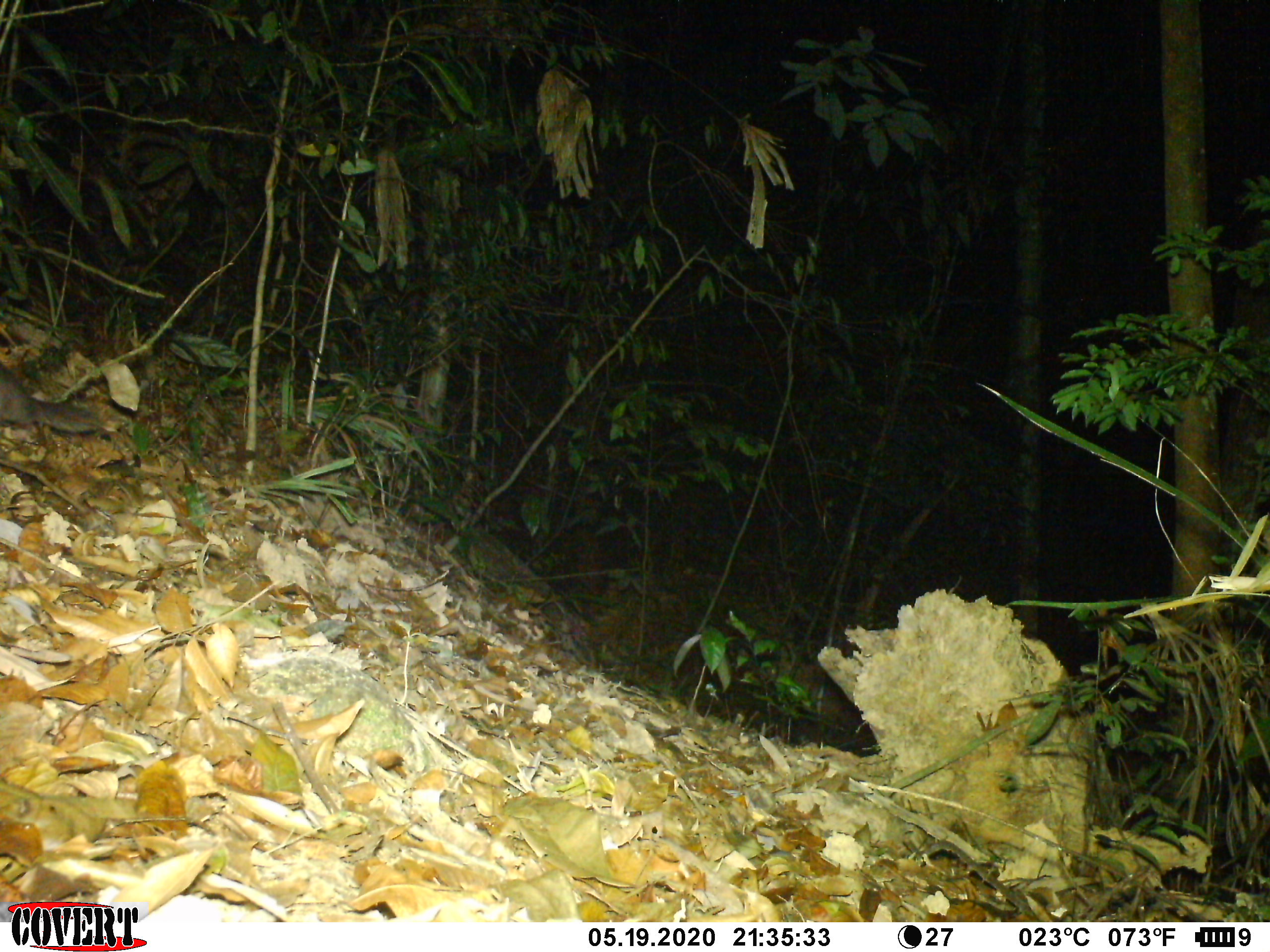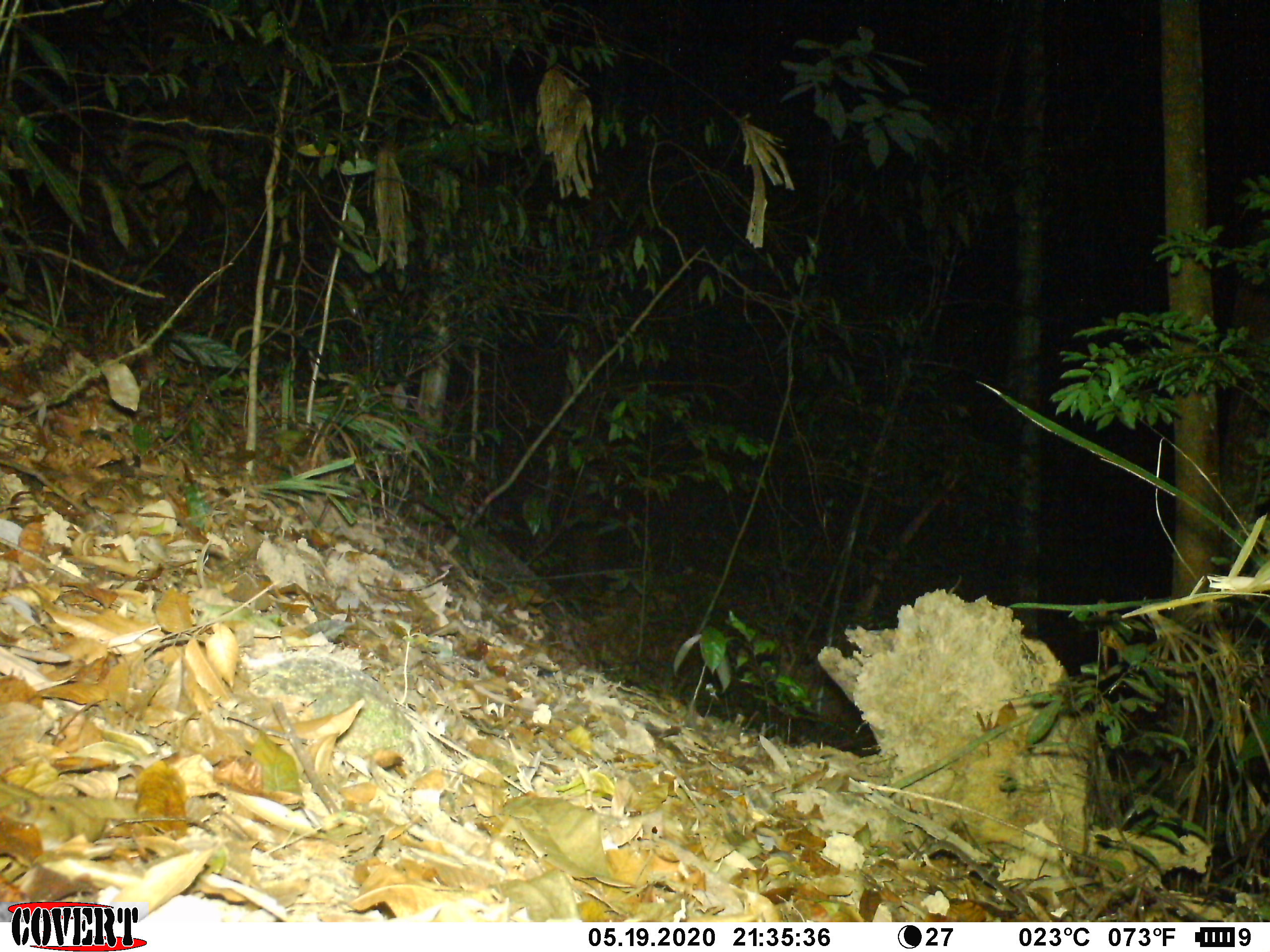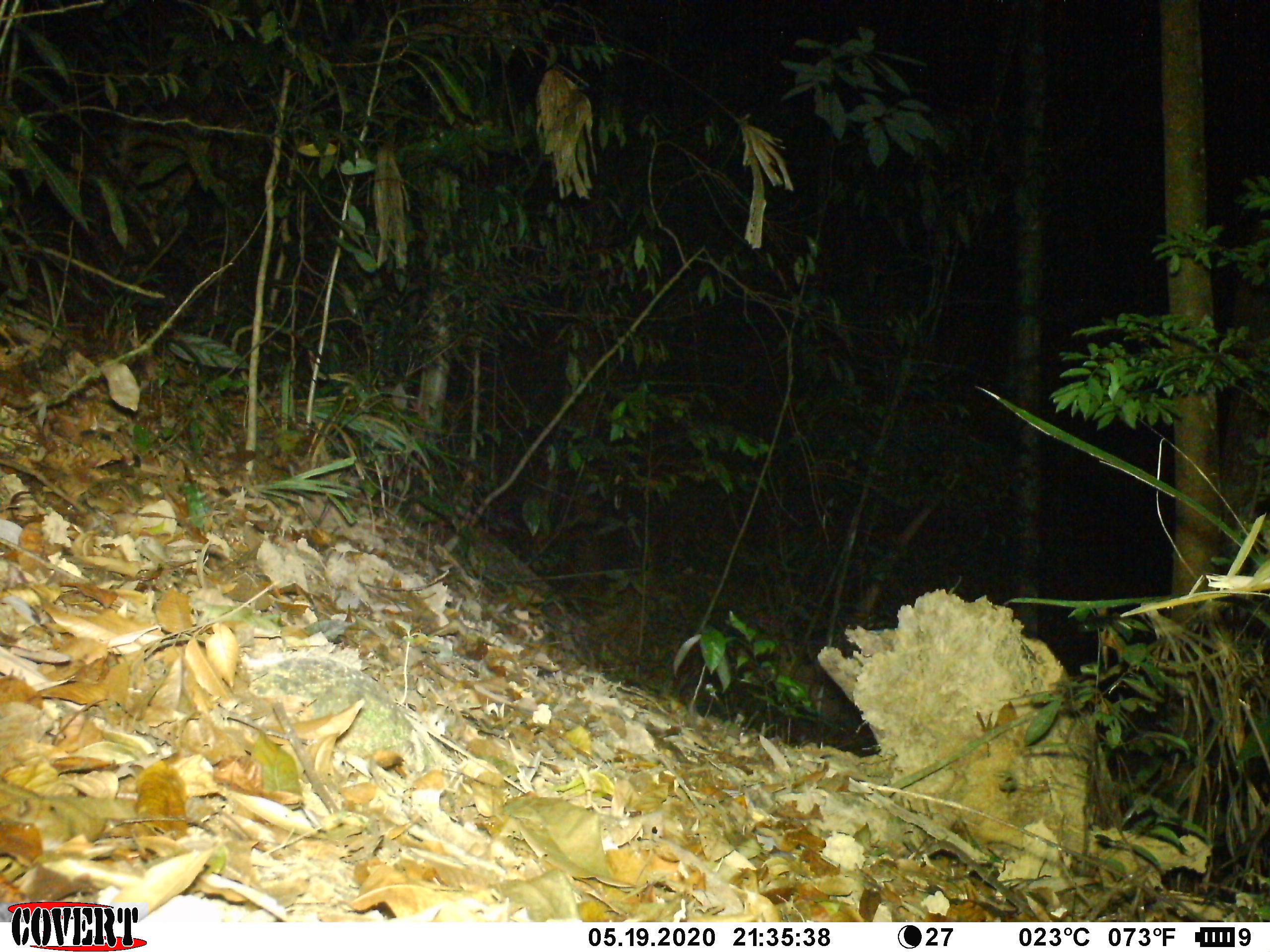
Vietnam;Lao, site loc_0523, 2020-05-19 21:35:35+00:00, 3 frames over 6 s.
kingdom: Animalia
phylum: Chordata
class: Mammalia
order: Carnivora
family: Mustelidae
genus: Melogale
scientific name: Melogale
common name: ferret badger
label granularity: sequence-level